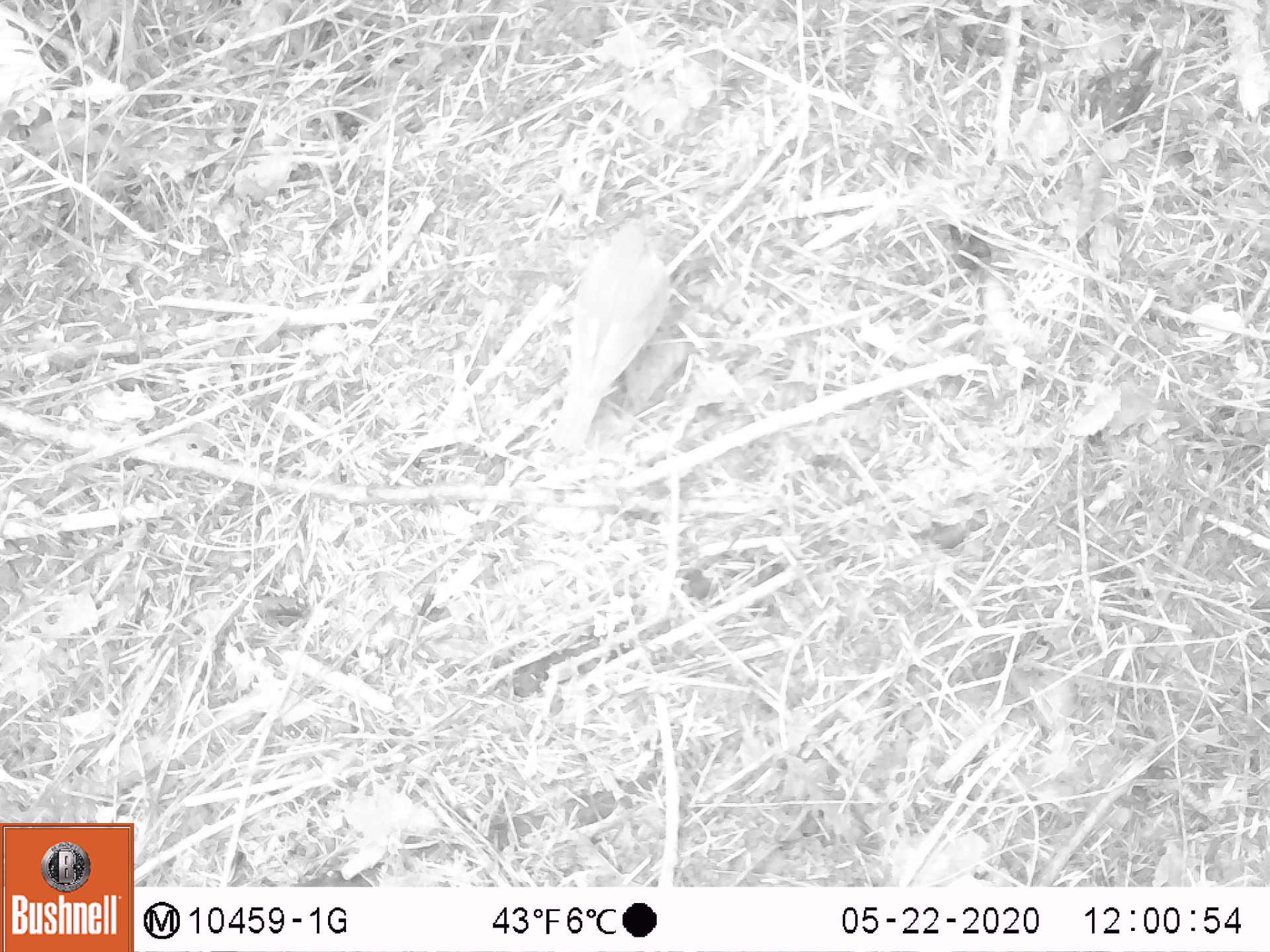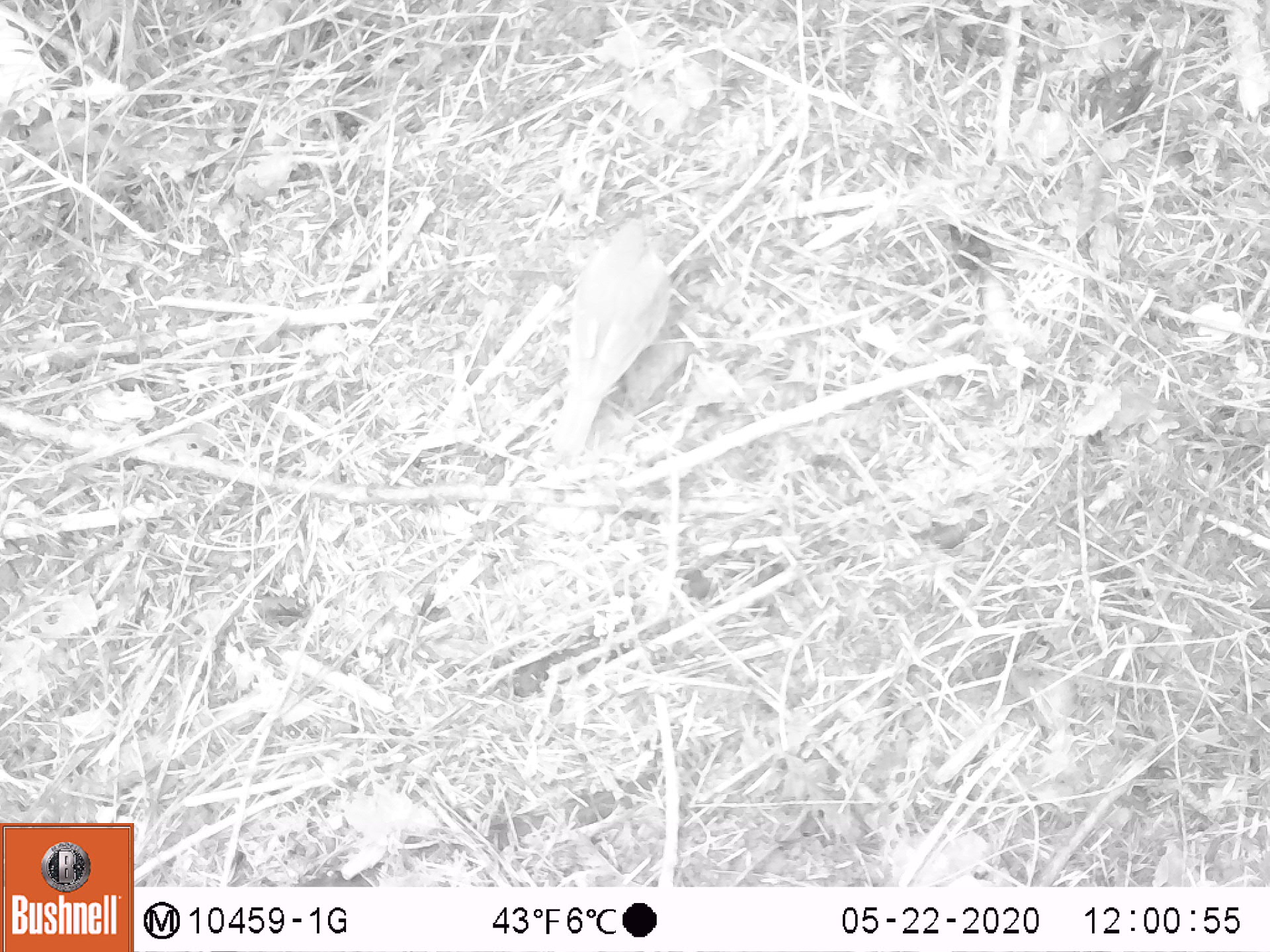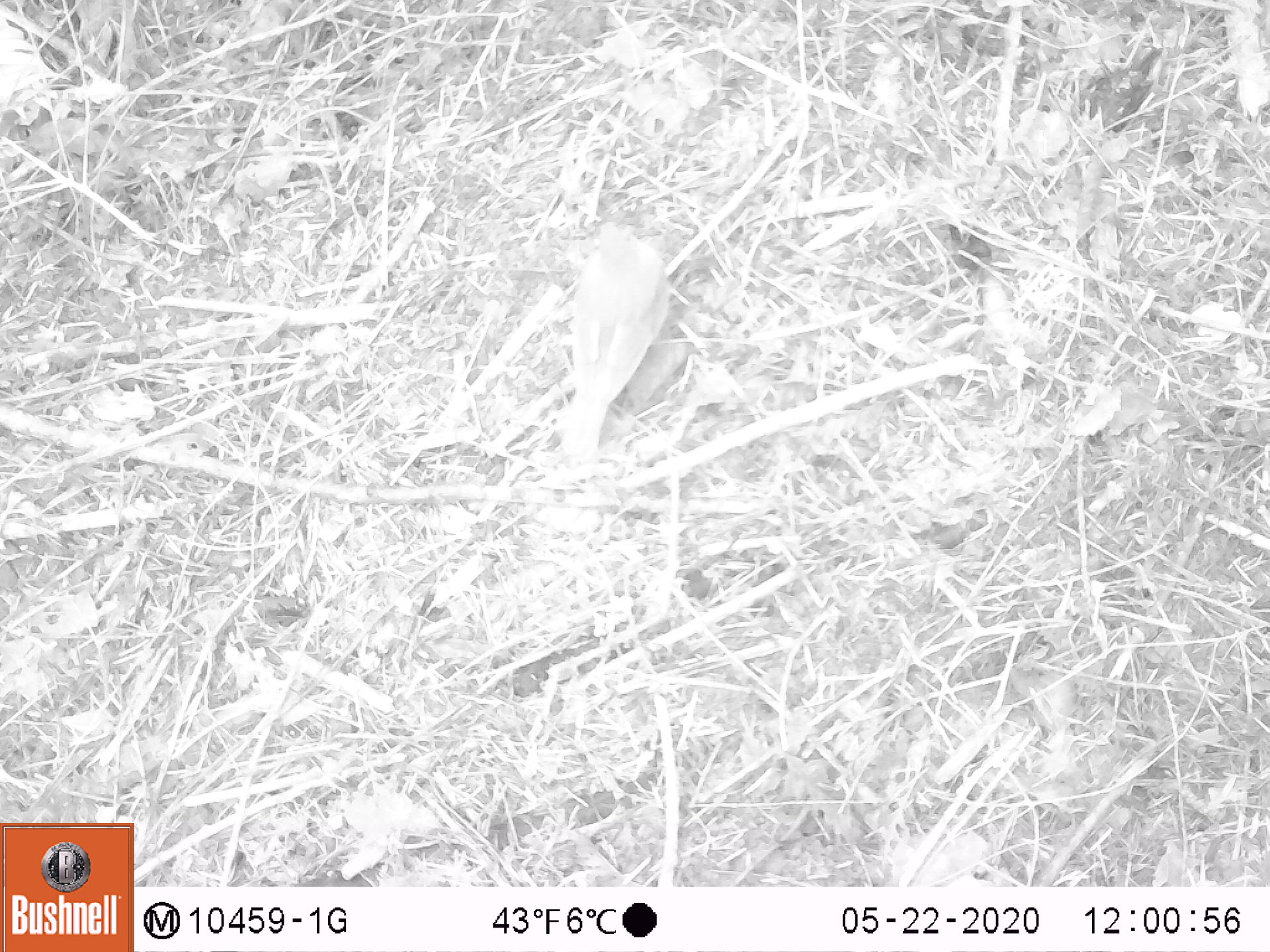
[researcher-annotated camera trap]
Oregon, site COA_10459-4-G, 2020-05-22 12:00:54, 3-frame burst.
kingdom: Animalia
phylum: Chordata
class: Aves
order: Passeriformes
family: Turdidae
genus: Catharus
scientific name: Catharus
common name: brown thrushes and nightingale-thrushes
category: catharus species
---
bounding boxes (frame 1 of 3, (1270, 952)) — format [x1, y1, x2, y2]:
catharus species: [539, 216, 674, 455]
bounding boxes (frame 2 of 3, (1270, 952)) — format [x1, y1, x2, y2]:
catharus species: [543, 214, 682, 457]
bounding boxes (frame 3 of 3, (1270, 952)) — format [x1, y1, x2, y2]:
catharus species: [532, 203, 686, 468]